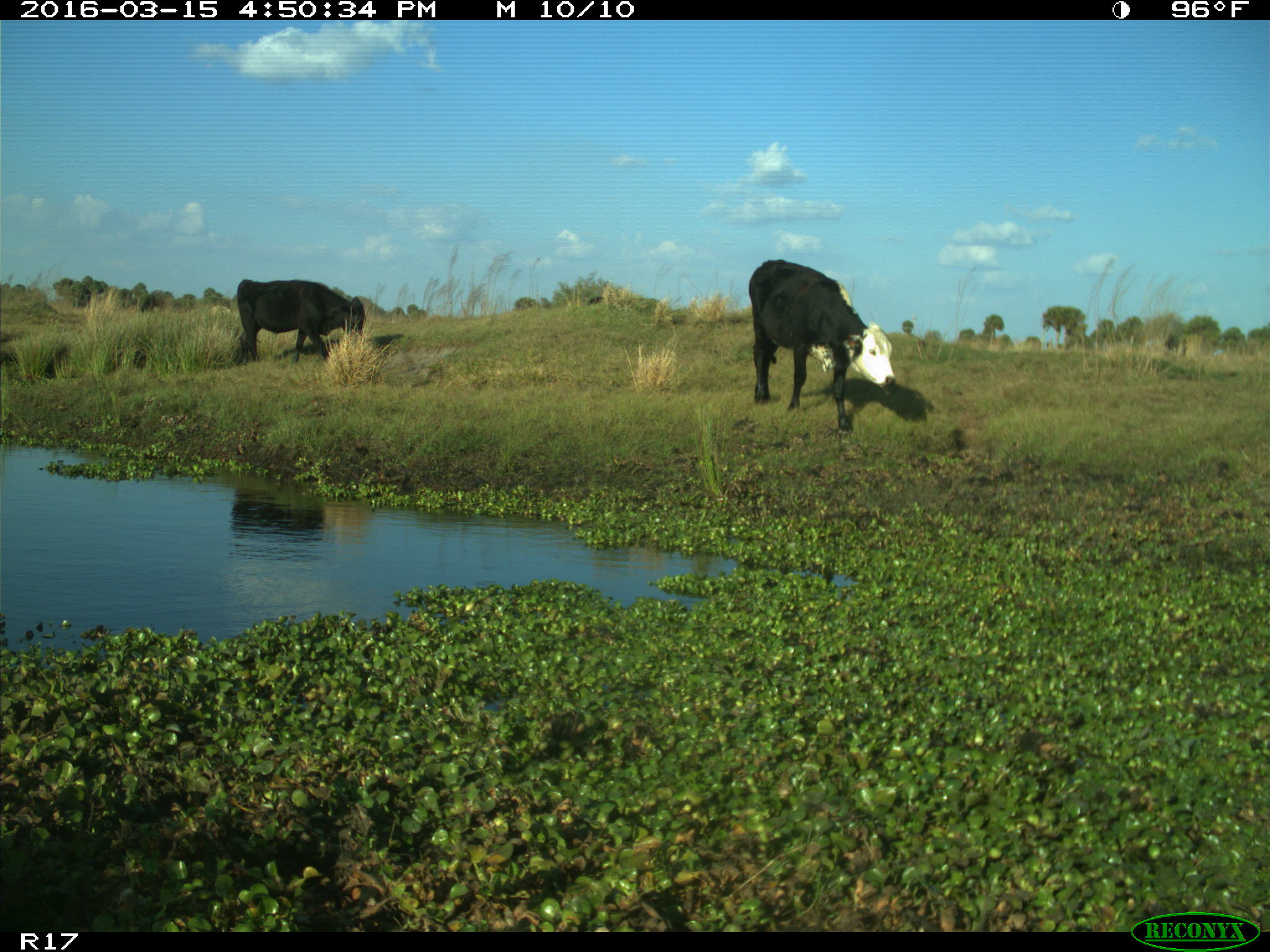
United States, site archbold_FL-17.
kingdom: Animalia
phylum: Chordata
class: Mammalia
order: Artiodactyla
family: Bovidae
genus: Bos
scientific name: Bos taurus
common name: domestic cow